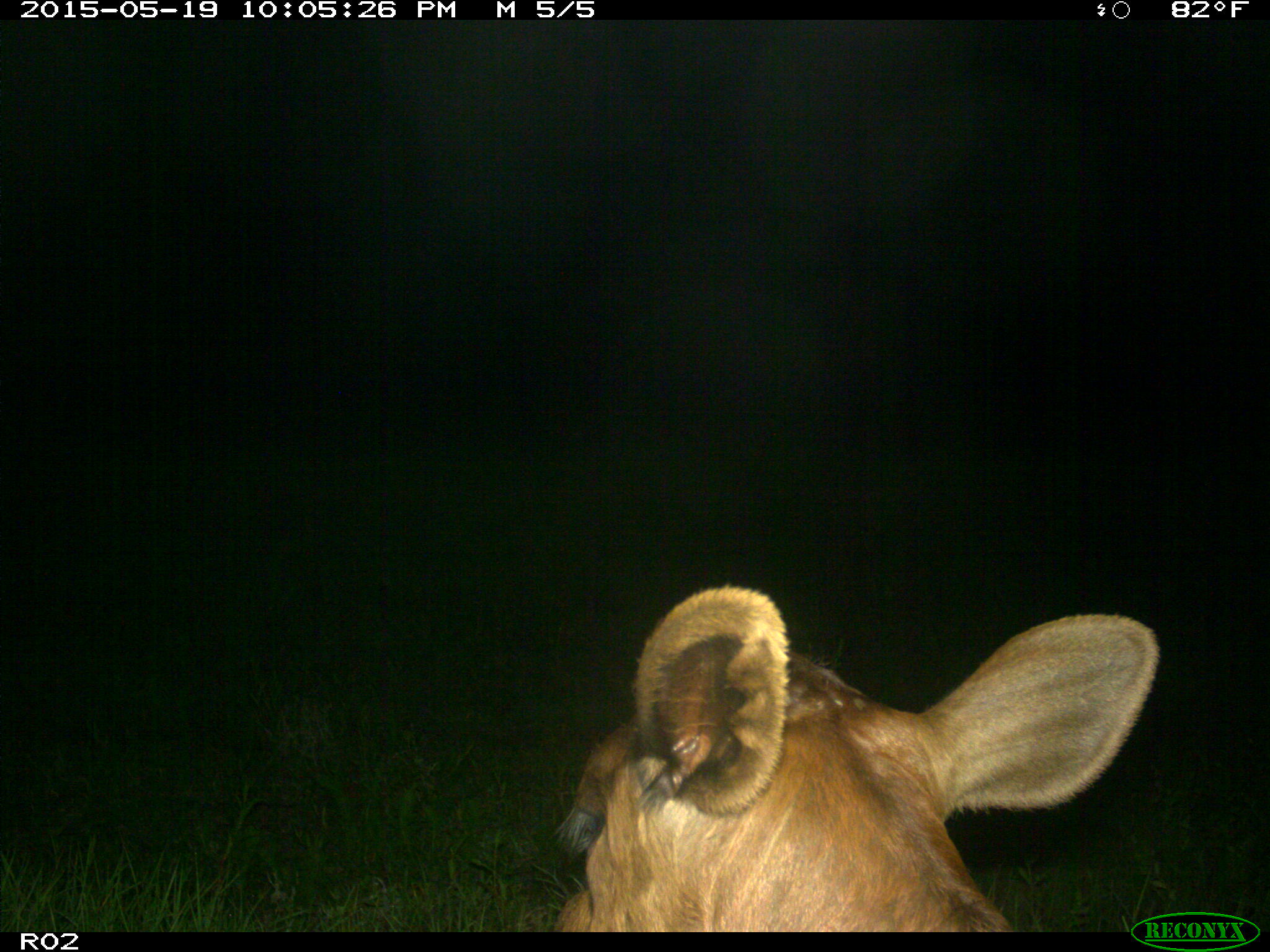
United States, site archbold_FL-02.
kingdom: Animalia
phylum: Chordata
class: Mammalia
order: Artiodactyla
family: Bovidae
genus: Bos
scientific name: Bos taurus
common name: domestic cow